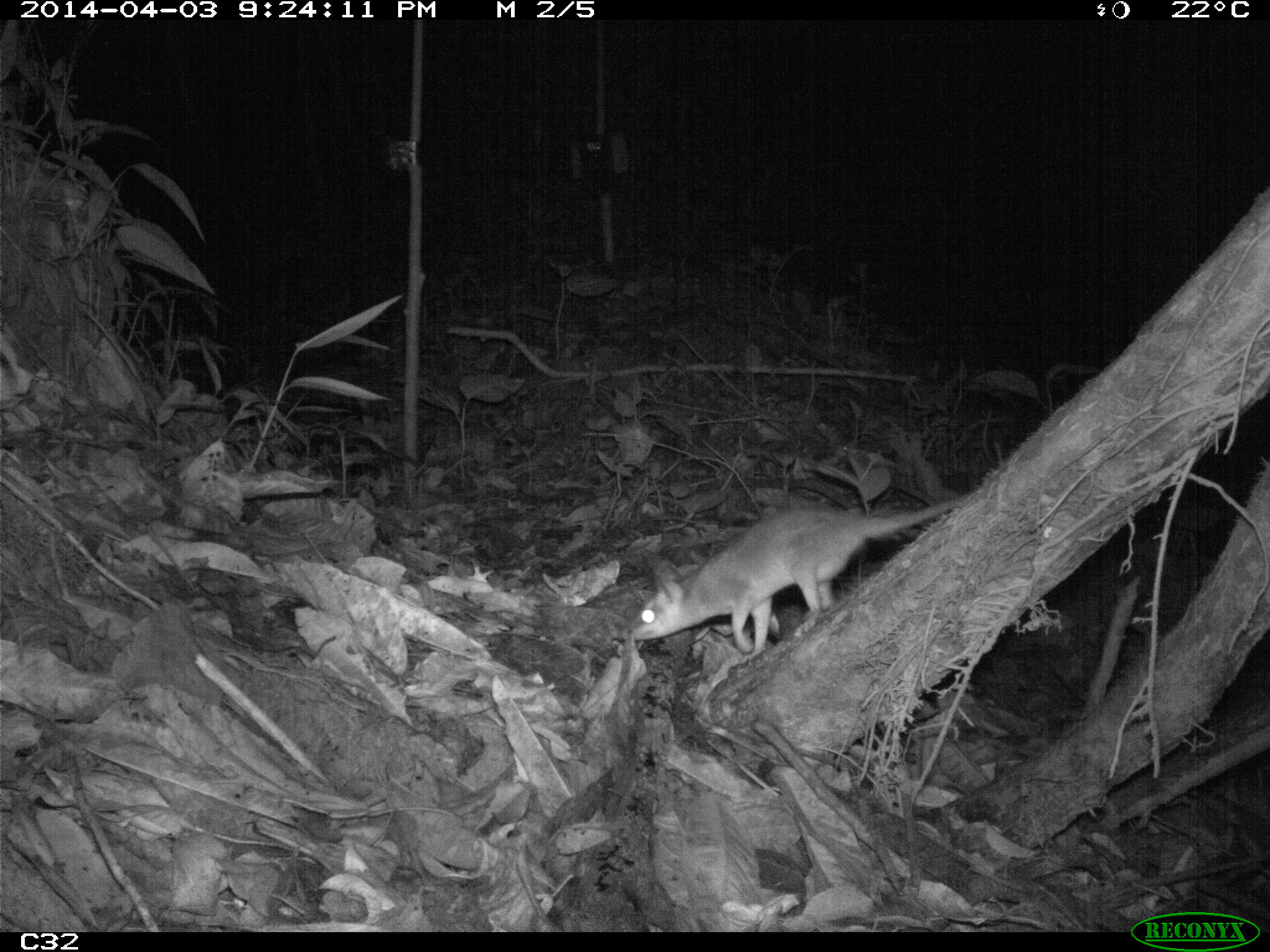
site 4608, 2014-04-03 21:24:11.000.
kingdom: Animalia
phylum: Chordata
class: Mammalia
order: Didelphimorphia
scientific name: Didelphimorphia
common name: opossum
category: unknown opossum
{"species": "unknown opossum (opossum) (Didelphimorphia)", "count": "1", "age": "adult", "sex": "female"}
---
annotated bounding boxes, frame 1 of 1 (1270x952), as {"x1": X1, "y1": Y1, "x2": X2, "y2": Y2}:
unknown opossum: {"x1": 629, "y1": 490, "x2": 995, "y2": 661}